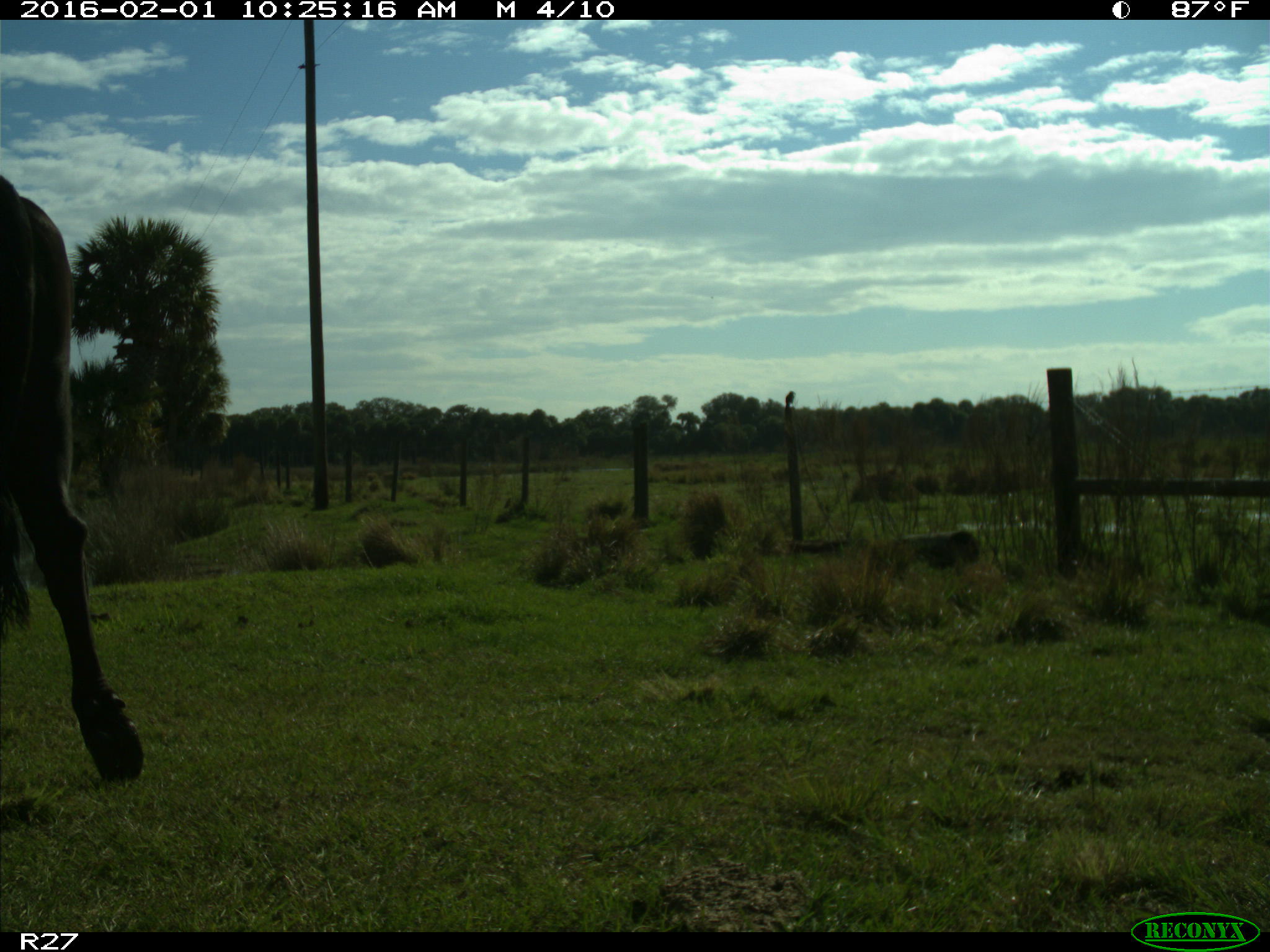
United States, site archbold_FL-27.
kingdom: Animalia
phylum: Chordata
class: Mammalia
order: Artiodactyla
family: Bovidae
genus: Bos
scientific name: Bos taurus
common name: domestic cow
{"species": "Bos taurus (domestic cow)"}